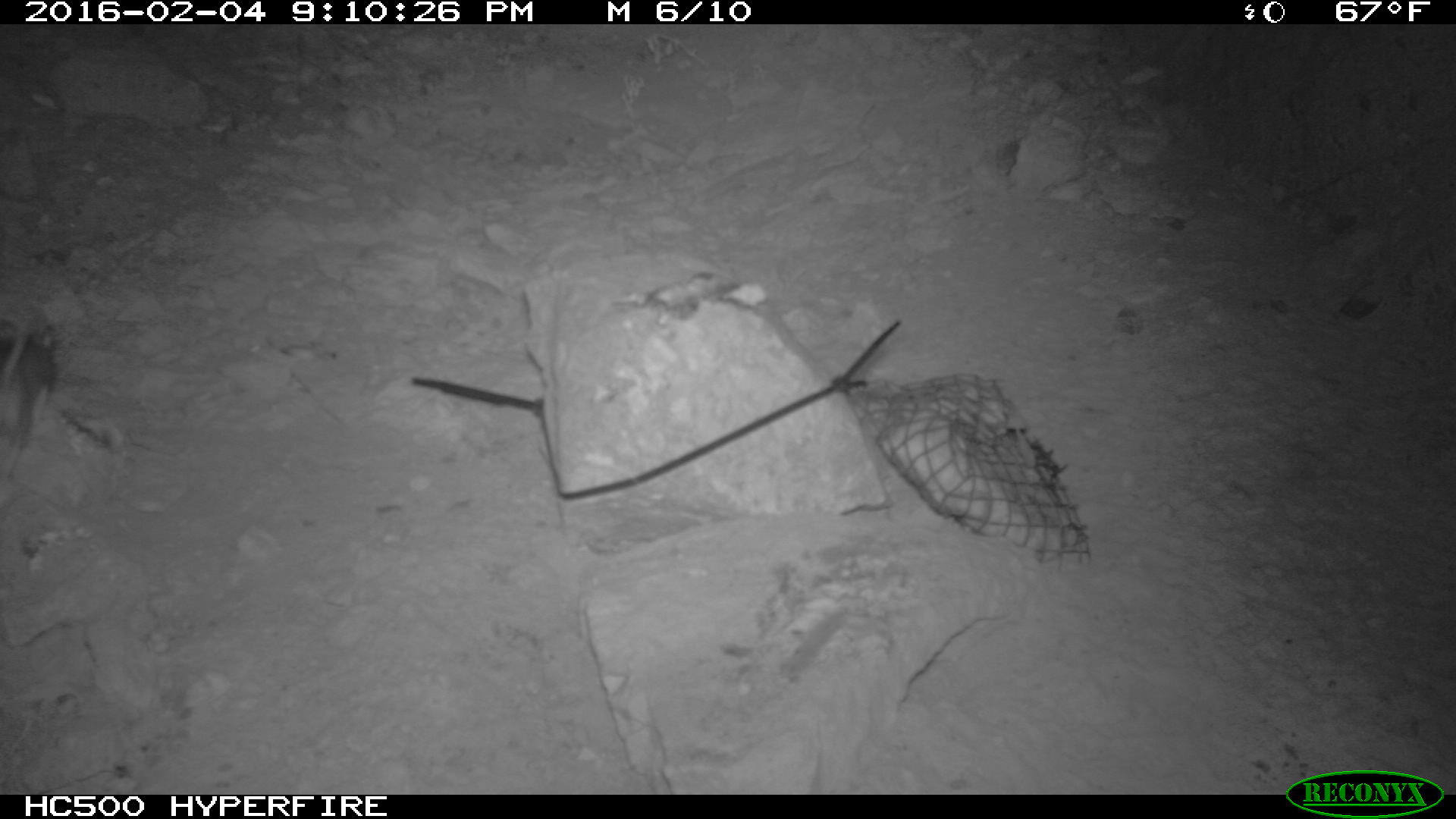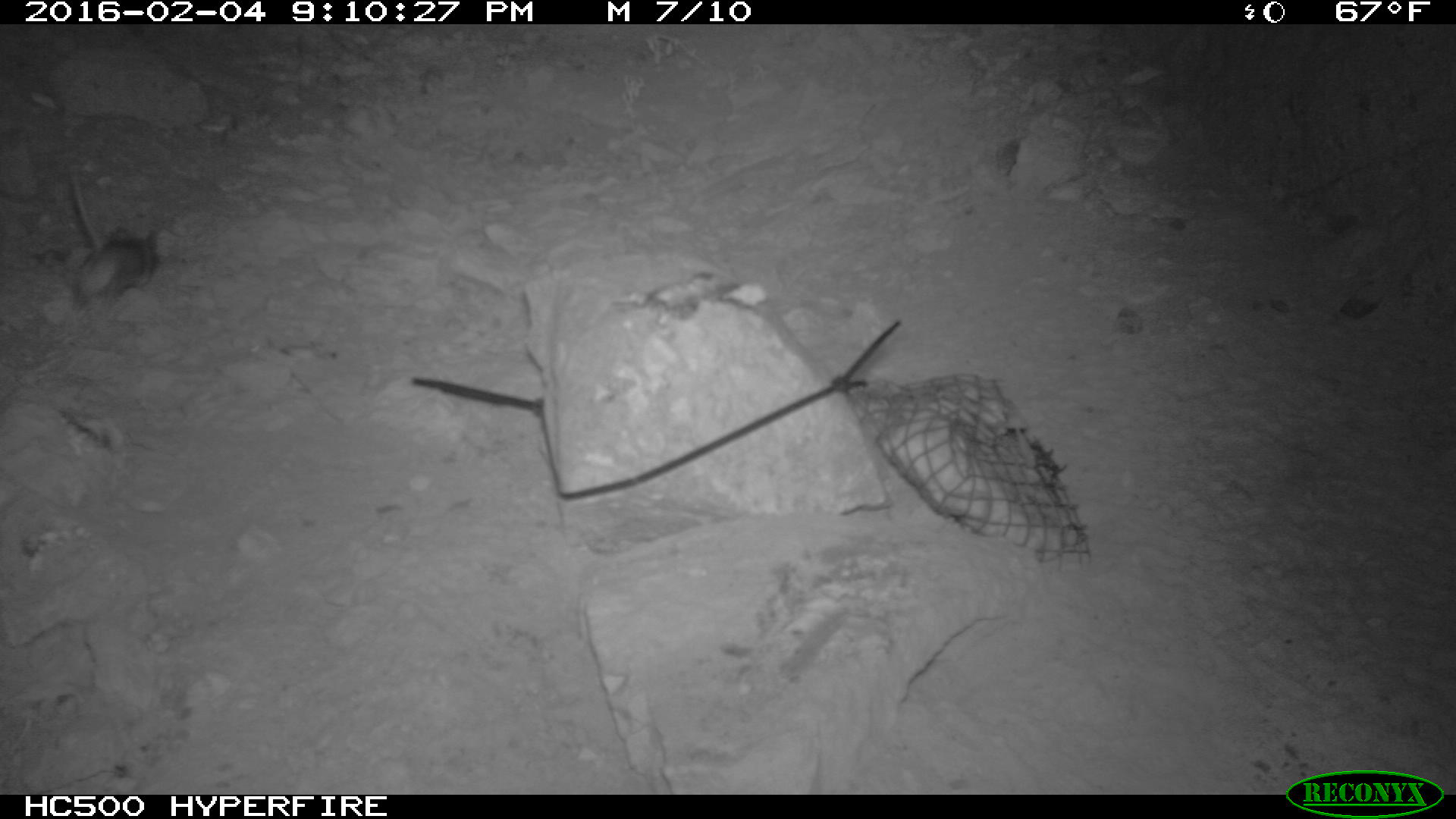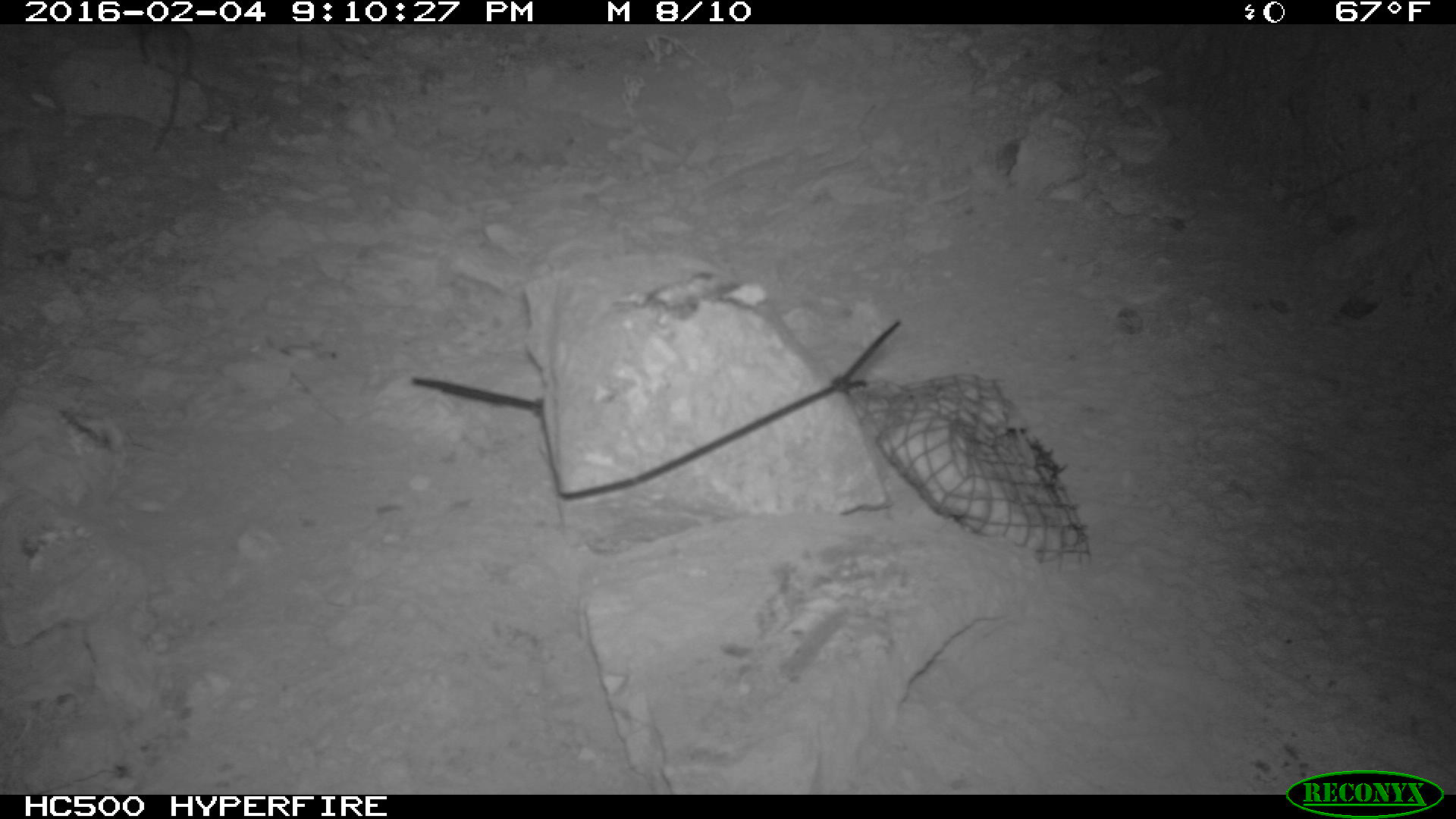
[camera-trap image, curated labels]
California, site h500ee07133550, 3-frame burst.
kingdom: Animalia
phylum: Chordata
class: Mammalia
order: Rodentia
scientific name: Rodentia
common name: rodent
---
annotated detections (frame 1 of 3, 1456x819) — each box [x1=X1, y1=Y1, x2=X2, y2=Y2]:
rodent: [x1=0, y1=317, x2=54, y2=481]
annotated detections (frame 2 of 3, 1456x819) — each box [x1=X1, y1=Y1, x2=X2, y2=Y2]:
rodent: [x1=68, y1=162, x2=158, y2=311]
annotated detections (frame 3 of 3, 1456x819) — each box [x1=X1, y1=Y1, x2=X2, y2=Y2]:
rodent: [x1=140, y1=24, x2=190, y2=152]